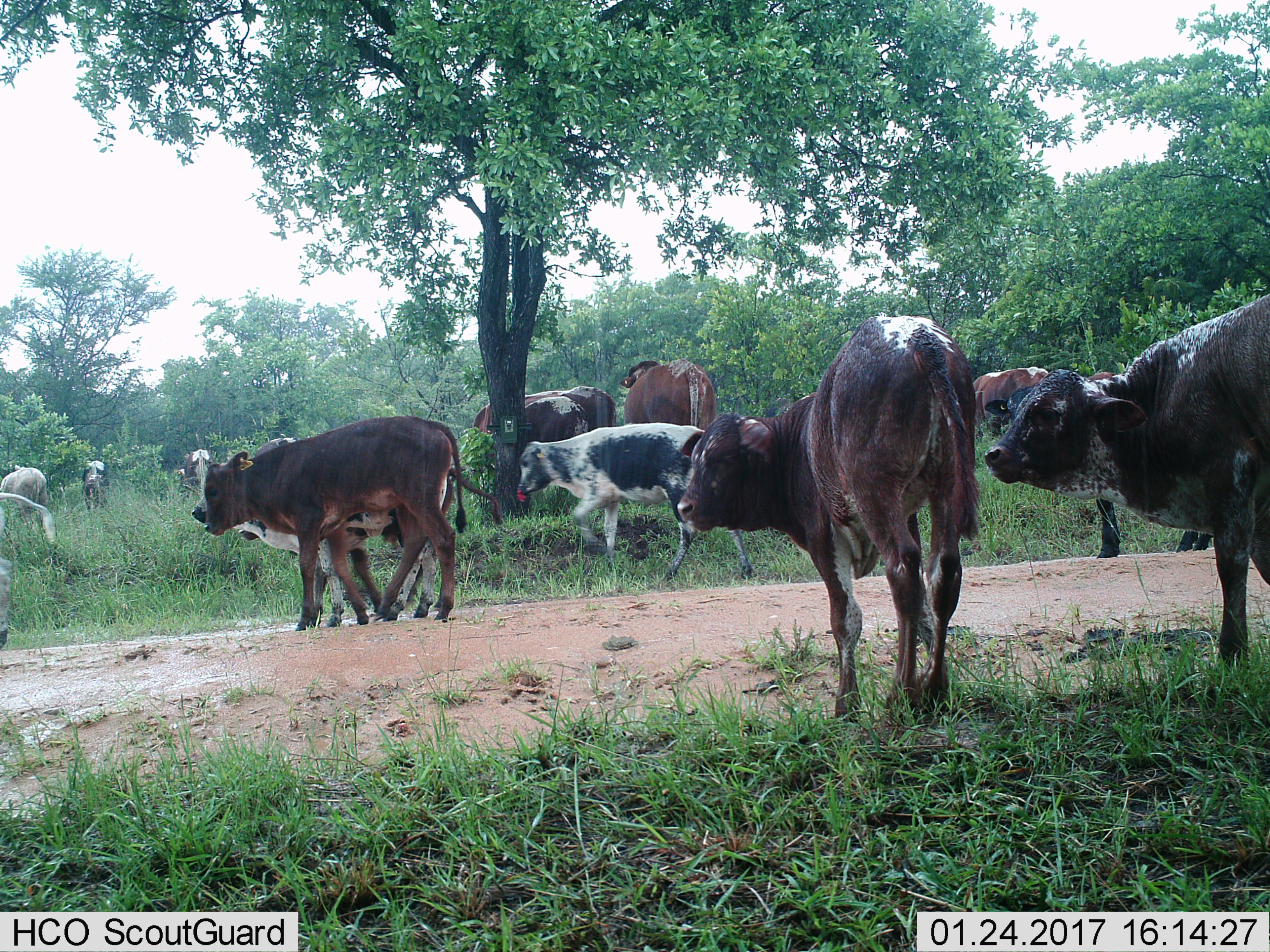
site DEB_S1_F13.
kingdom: Animalia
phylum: Chordata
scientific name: Vertebrata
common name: domestic animal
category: domesticanimal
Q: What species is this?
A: Domesticanimal (domestic animal) (Vertebrata).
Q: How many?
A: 11-50.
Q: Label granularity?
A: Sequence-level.